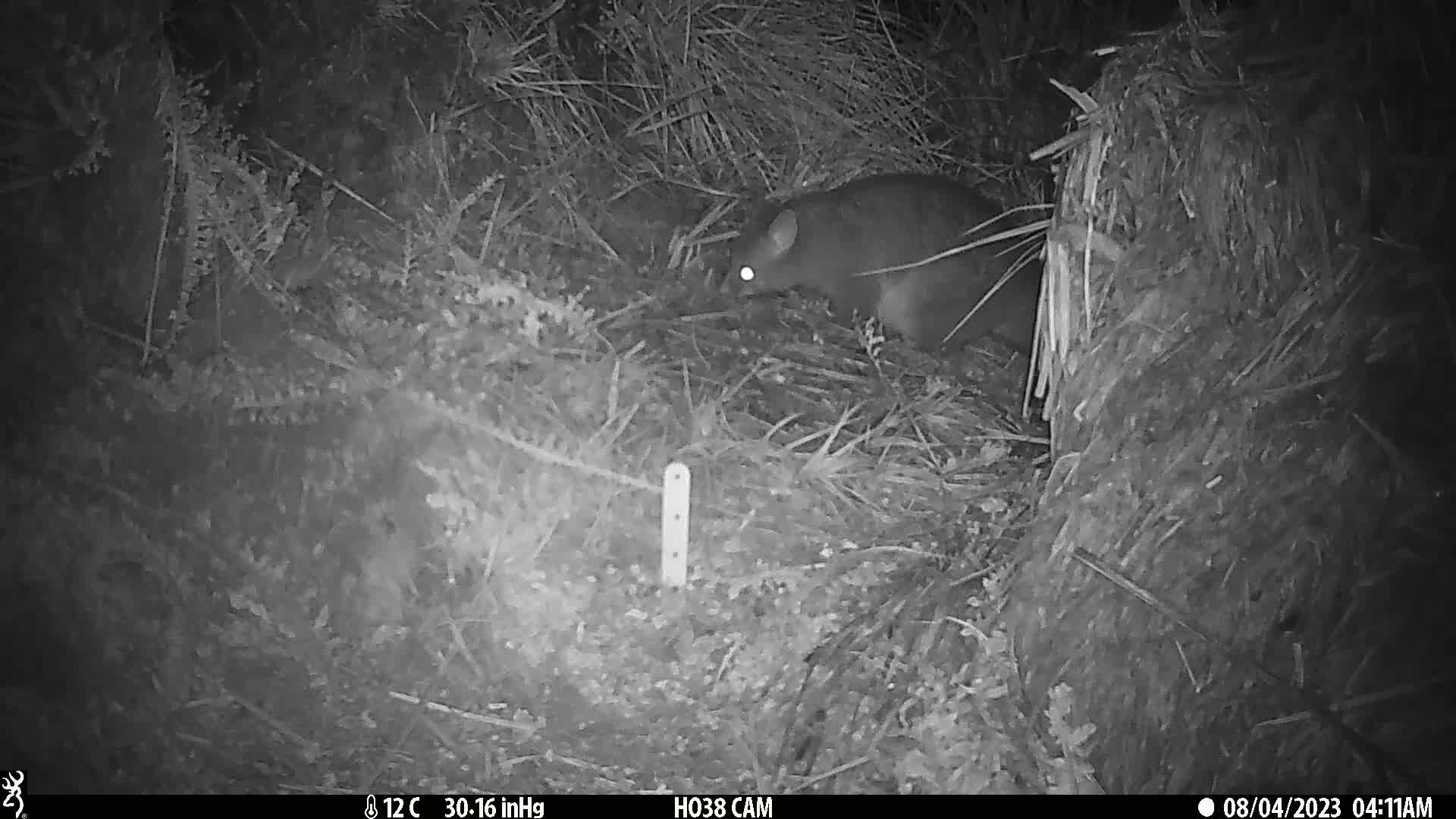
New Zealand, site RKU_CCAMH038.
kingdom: Animalia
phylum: Chordata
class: Mammalia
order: Diprotodontia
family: Phalangeridae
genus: Trichosurus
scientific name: Trichosurus vulpecula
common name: common brushtail possum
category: possum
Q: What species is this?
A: Possum (common brushtail possum) (Trichosurus vulpecula).